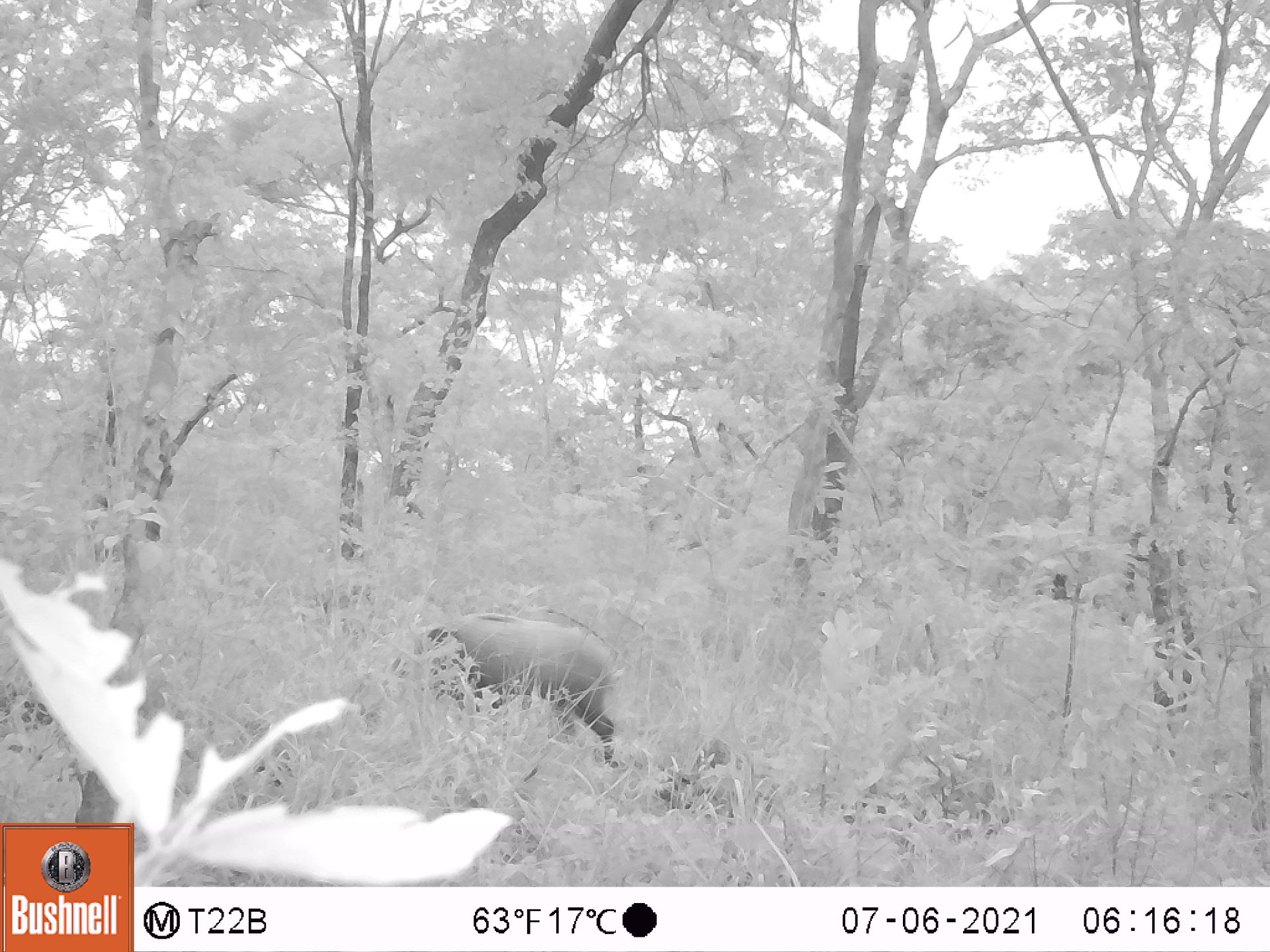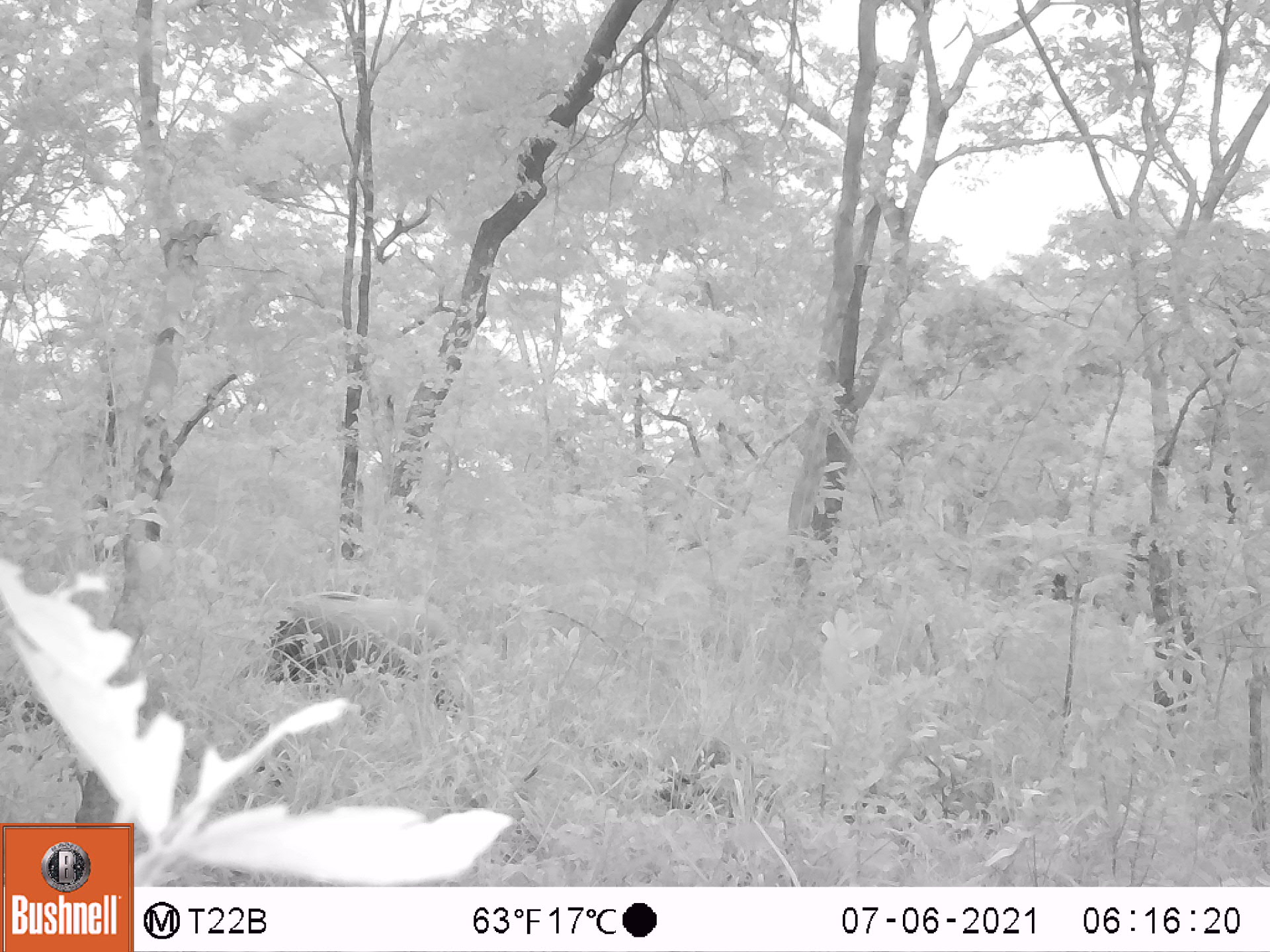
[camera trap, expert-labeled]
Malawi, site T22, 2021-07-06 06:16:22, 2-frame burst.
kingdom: Animalia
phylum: Chordata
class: Mammalia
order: Artiodactyla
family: Suidae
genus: Potamochoerus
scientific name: Potamochoerus larvatus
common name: bushpig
Bushpig (Potamochoerus larvatus), count 1.